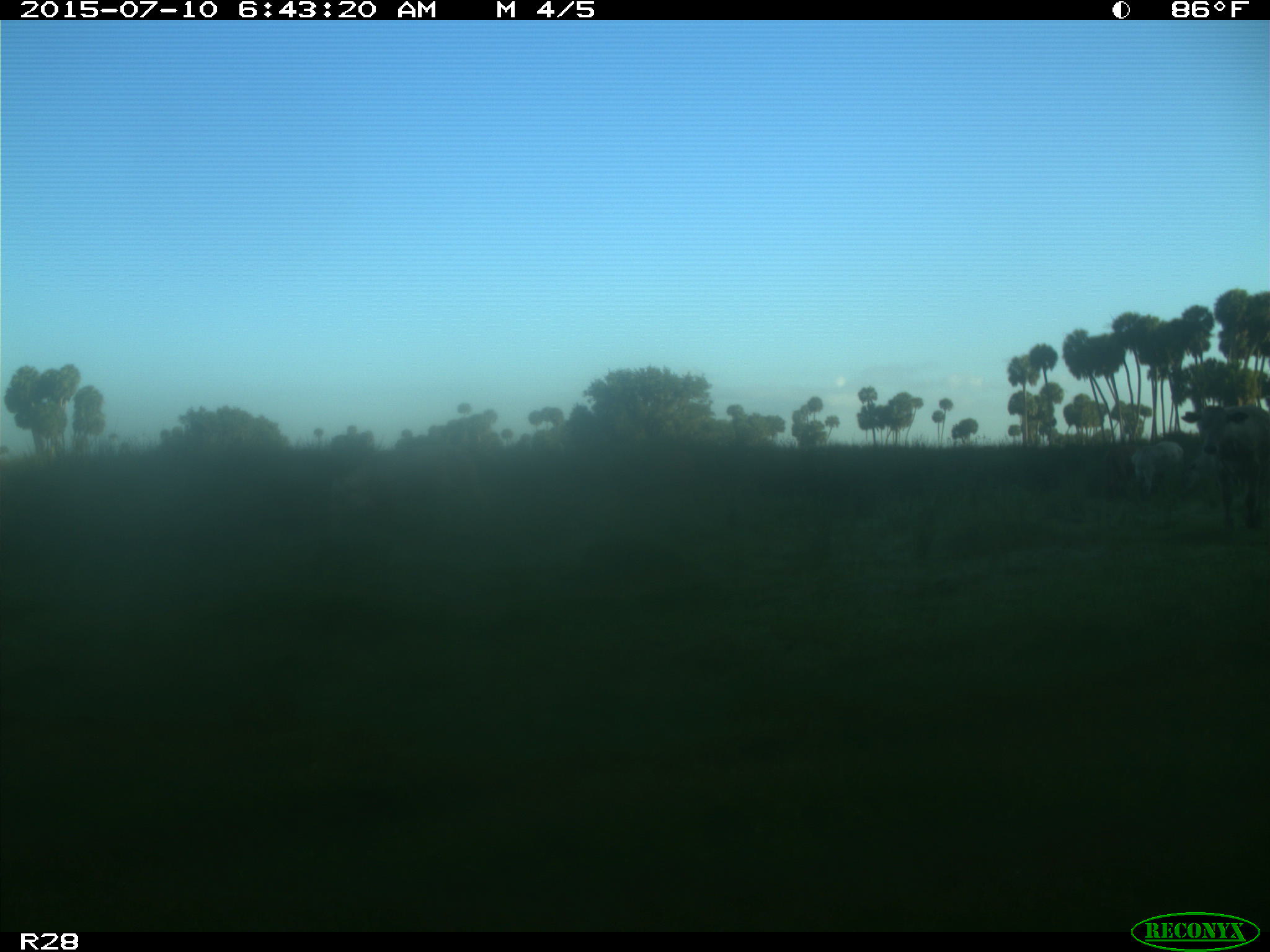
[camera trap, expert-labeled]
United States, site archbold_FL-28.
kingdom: Animalia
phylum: Chordata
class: Mammalia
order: Artiodactyla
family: Bovidae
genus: Bos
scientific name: Bos taurus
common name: domestic cow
Bos taurus (domestic cow).